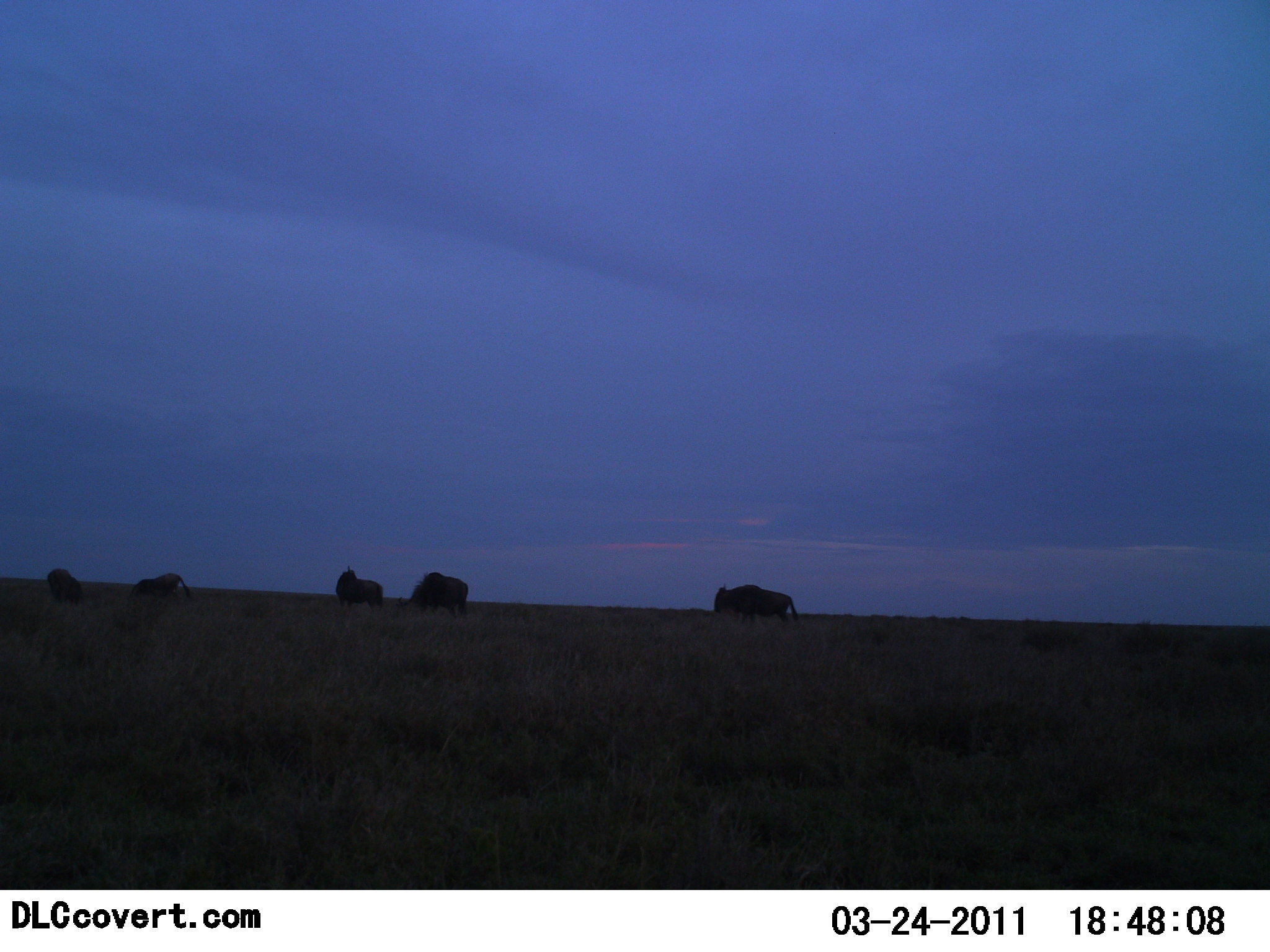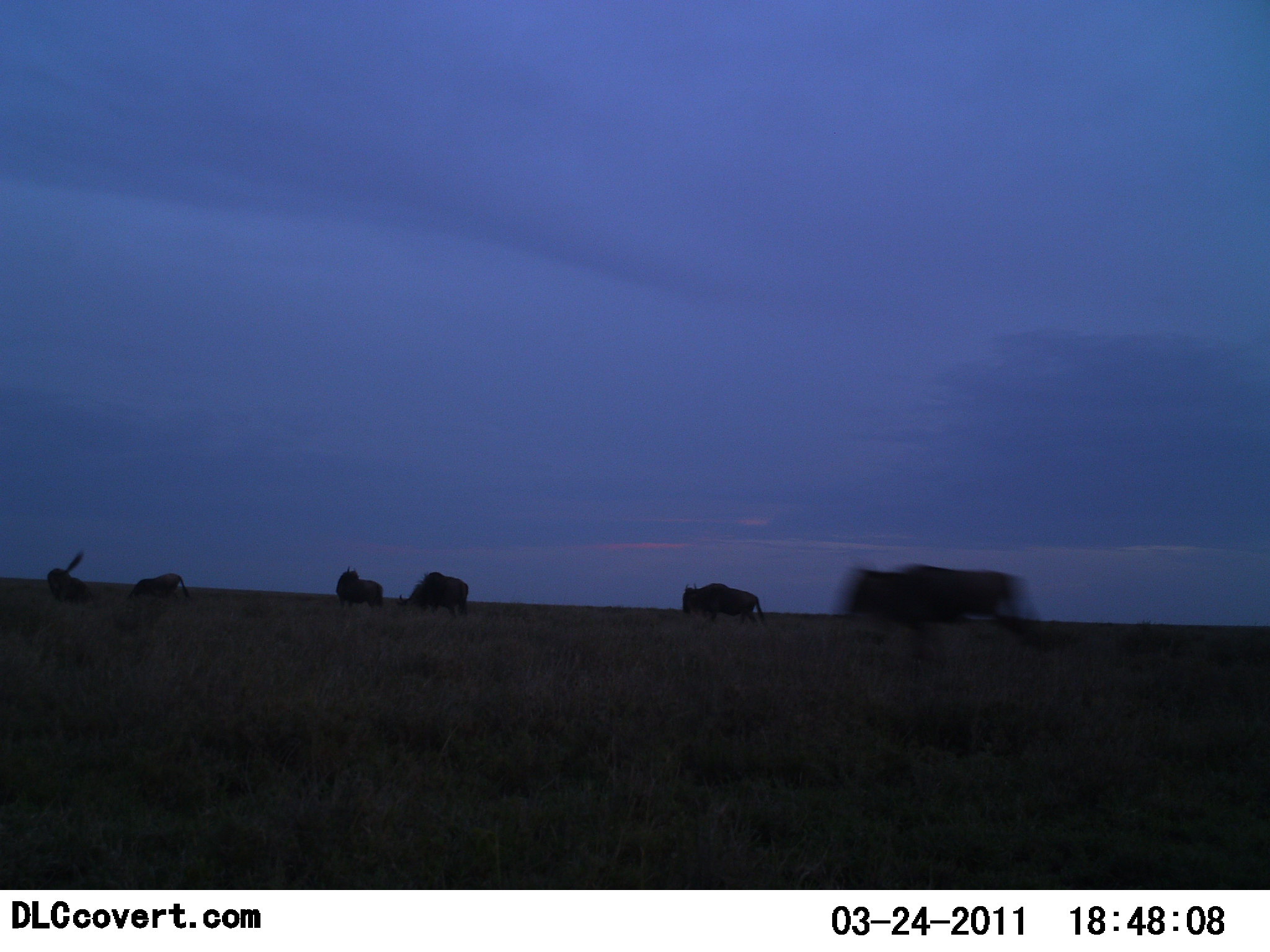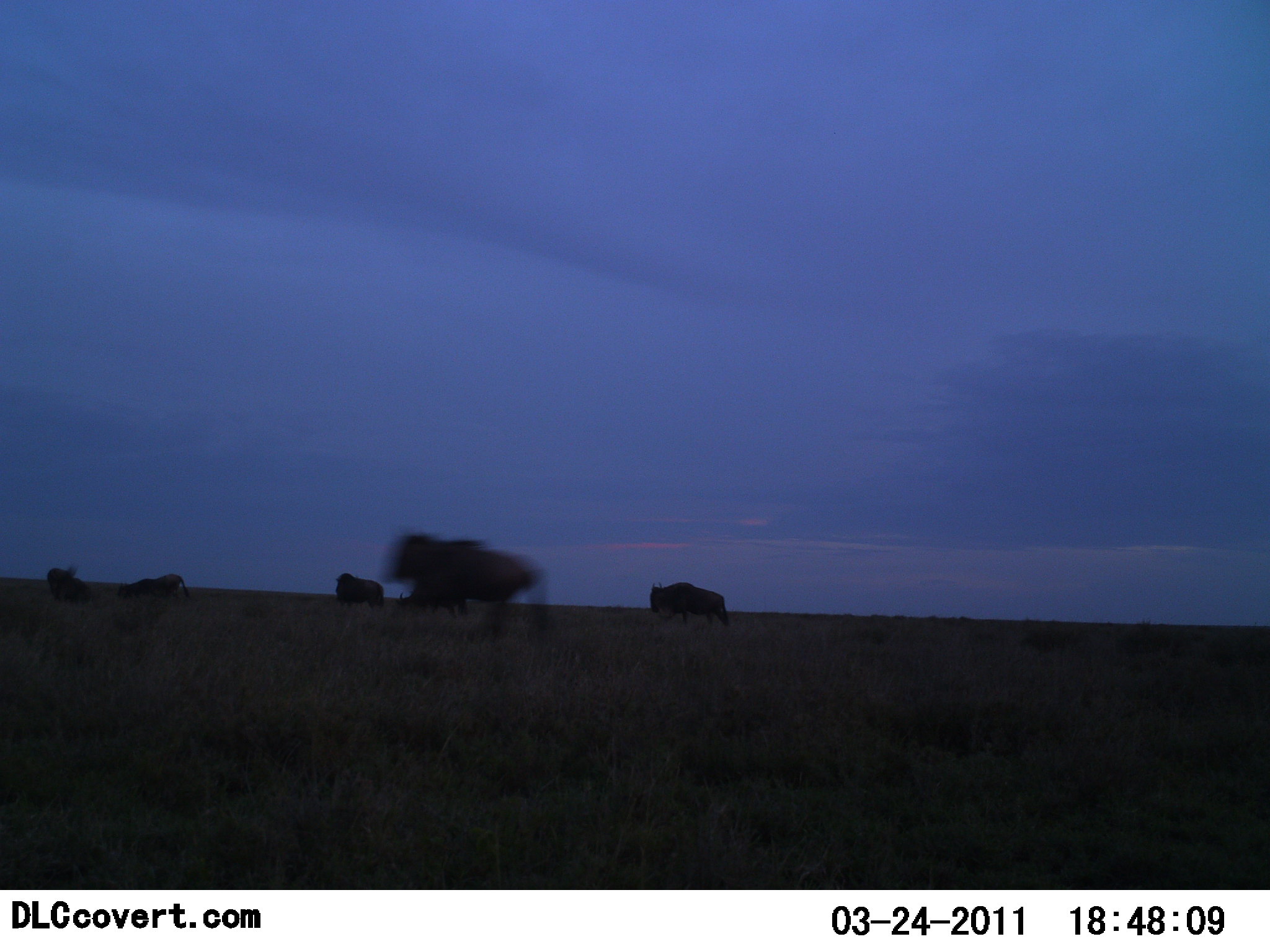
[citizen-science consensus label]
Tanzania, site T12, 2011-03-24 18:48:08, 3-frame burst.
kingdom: Animalia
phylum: Chordata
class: Mammalia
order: Artiodactyla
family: Bovidae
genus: Connochaetes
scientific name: Connochaetes taurinus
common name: blue wildebeest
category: wildebeest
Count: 6.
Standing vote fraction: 36%.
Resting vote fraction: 0%.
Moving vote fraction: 100%.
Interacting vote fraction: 0%.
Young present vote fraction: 0%.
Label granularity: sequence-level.